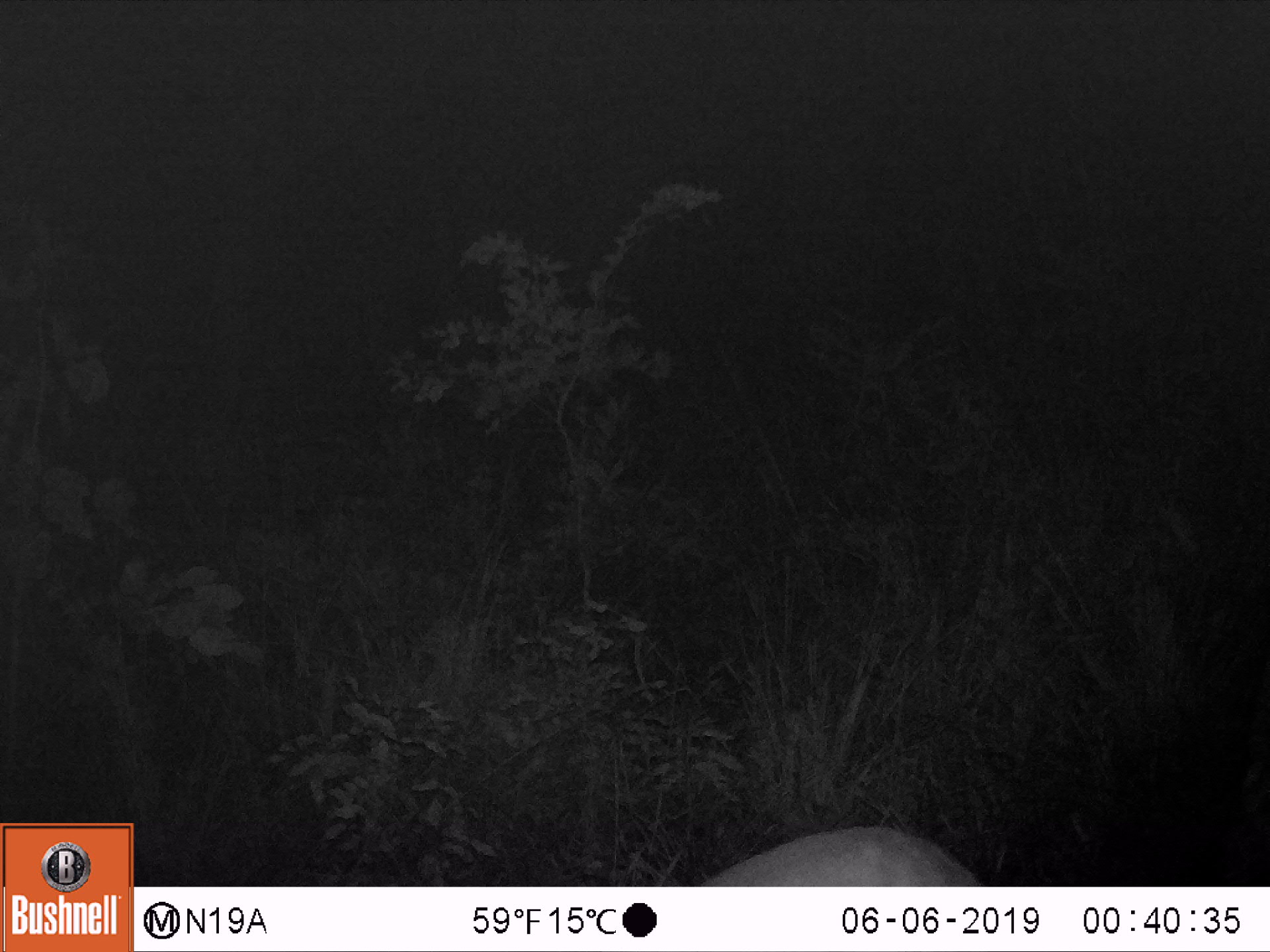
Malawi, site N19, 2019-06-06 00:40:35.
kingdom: Animalia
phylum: Chordata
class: Mammalia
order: Artiodactyla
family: Bovidae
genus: Tragelaphus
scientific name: Tragelaphus sylvaticus sylvaticus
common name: cape bushbuck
Cape bushbuck (Tragelaphus sylvaticus sylvaticus), count 1.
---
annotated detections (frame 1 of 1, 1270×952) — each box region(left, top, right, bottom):
cape bushbuck: region(644, 819, 1019, 880)